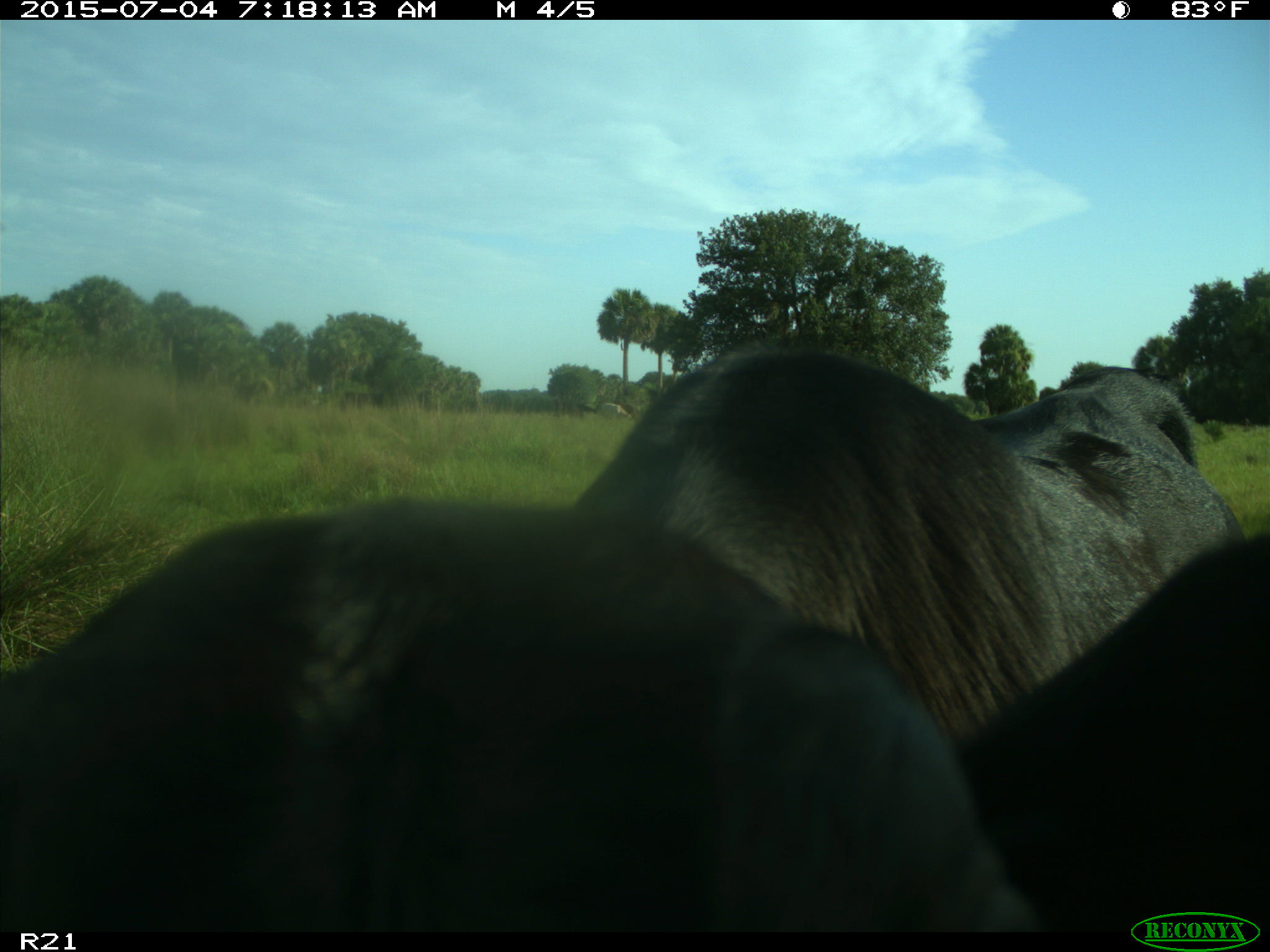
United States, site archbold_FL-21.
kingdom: Animalia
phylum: Chordata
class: Mammalia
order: Artiodactyla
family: Bovidae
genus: Bos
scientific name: Bos taurus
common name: domestic cow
Bos taurus (domestic cow).